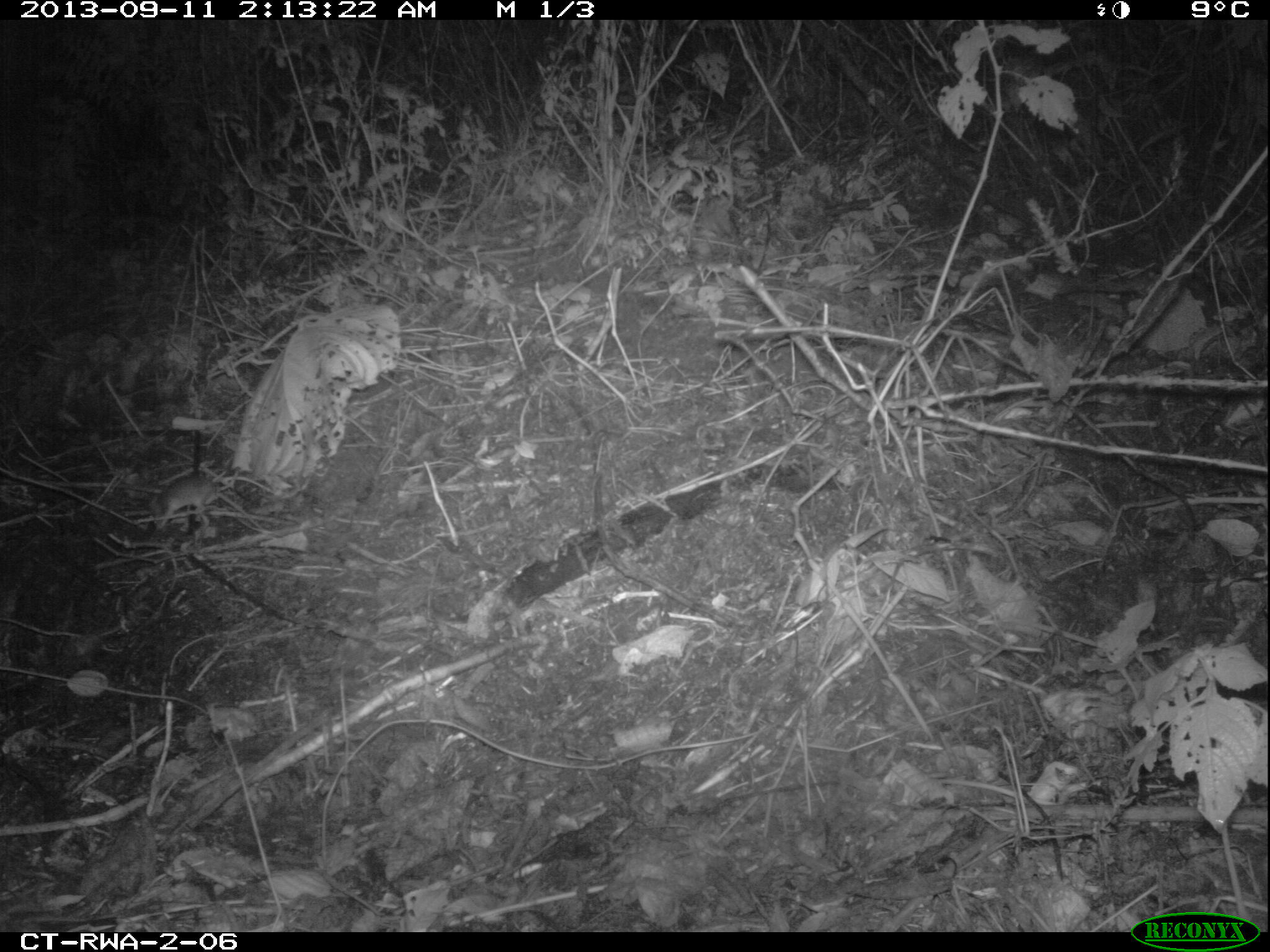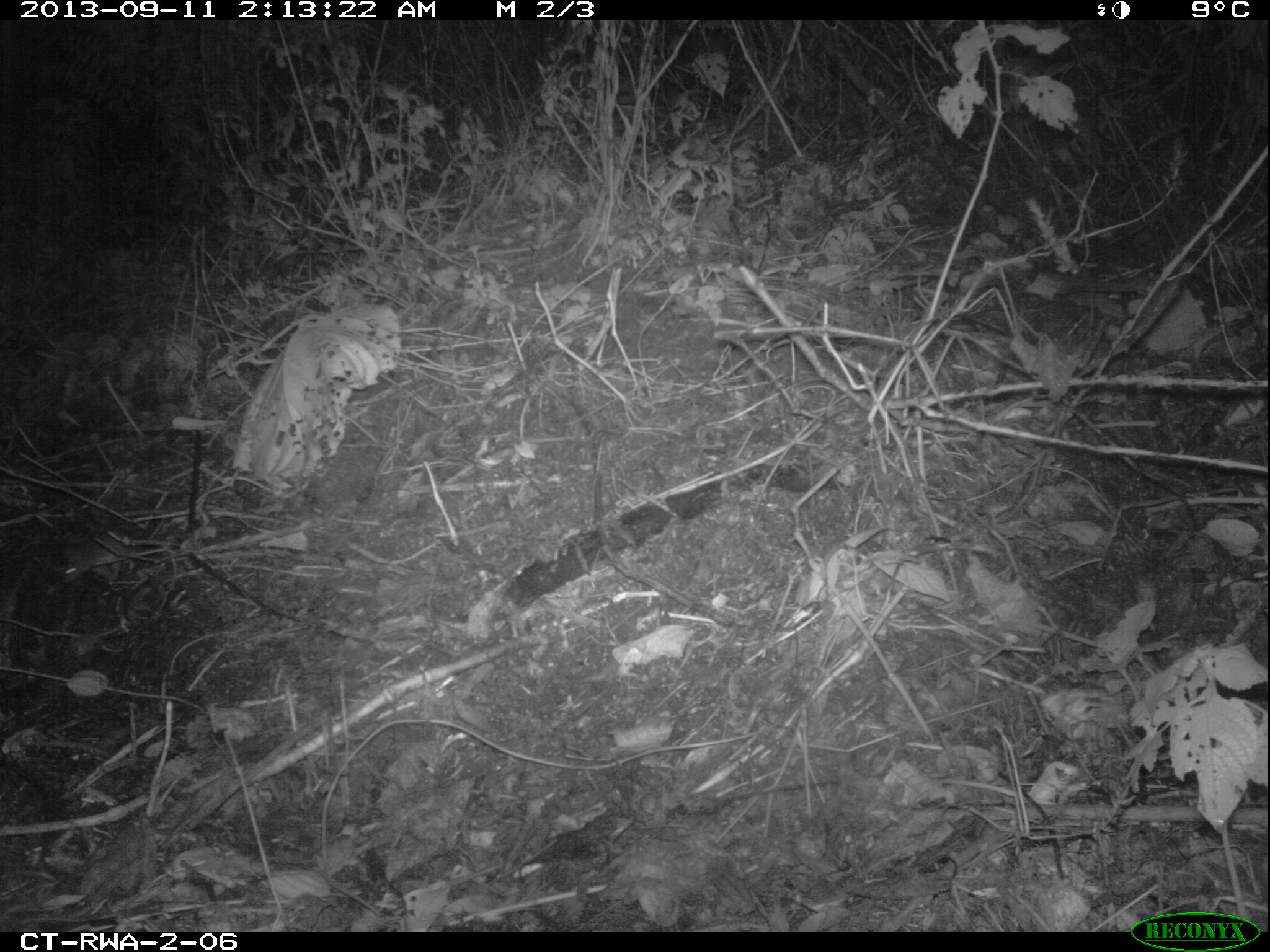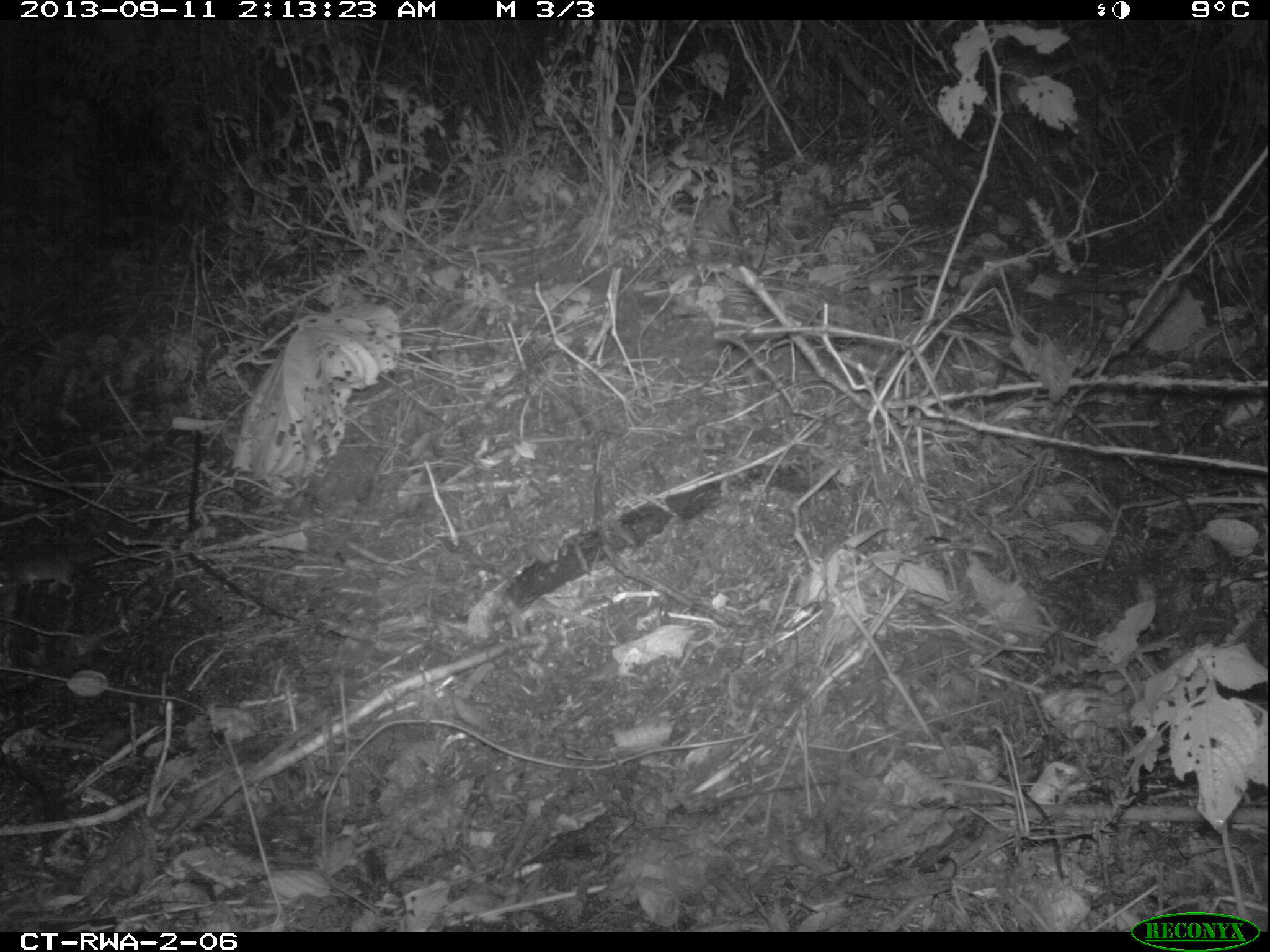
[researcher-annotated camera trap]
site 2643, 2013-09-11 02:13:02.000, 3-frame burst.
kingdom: Animalia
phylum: Chordata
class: Mammalia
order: Rodentia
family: Nesomyidae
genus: Cricetomys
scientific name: Cricetomys gambianus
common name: african giant pouched rat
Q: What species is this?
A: Cricetomys gambianus (african giant pouched rat).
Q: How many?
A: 1.